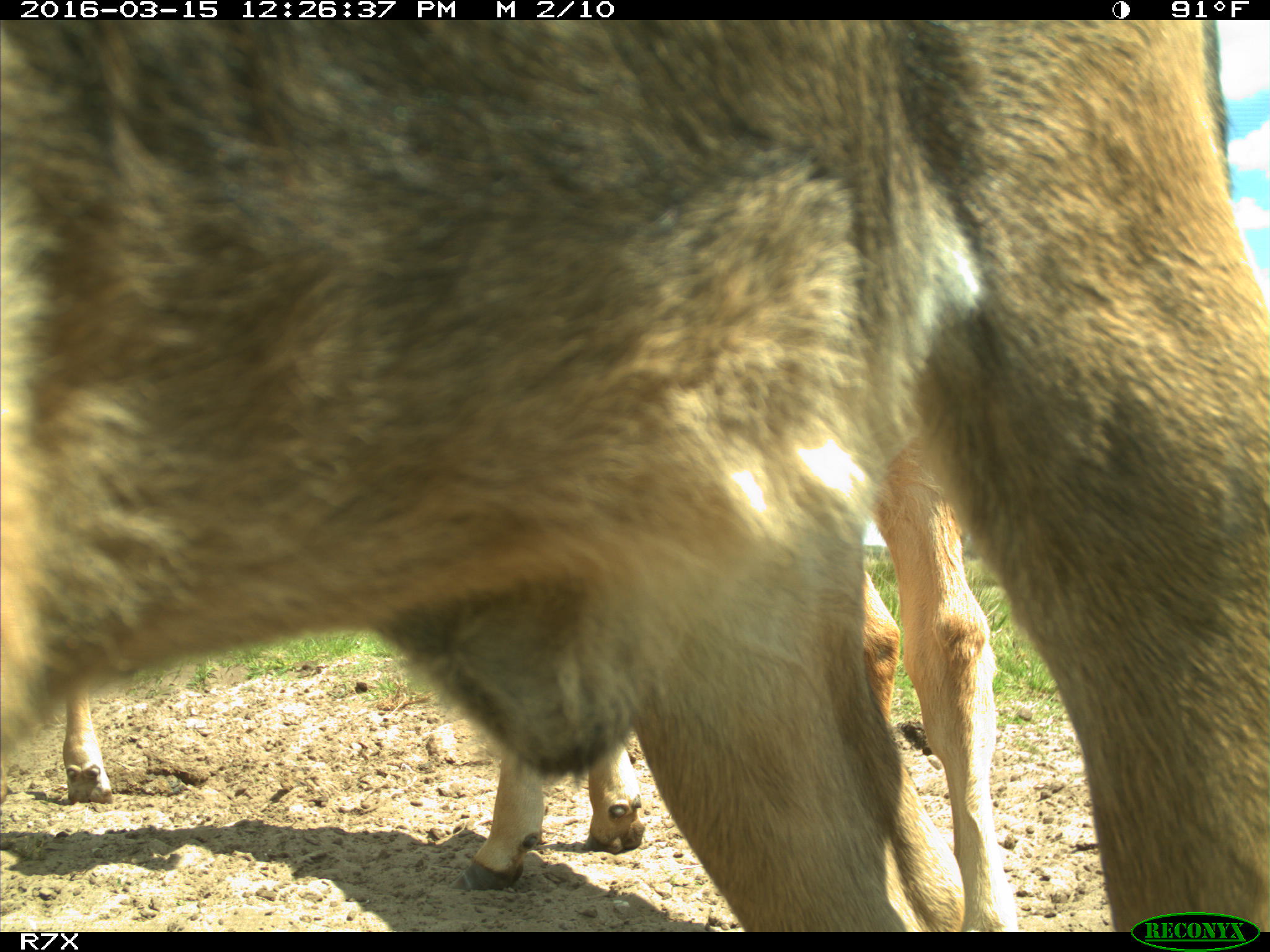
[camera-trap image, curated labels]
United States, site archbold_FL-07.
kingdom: Animalia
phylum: Chordata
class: Mammalia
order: Artiodactyla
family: Bovidae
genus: Bos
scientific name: Bos taurus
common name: domestic cow